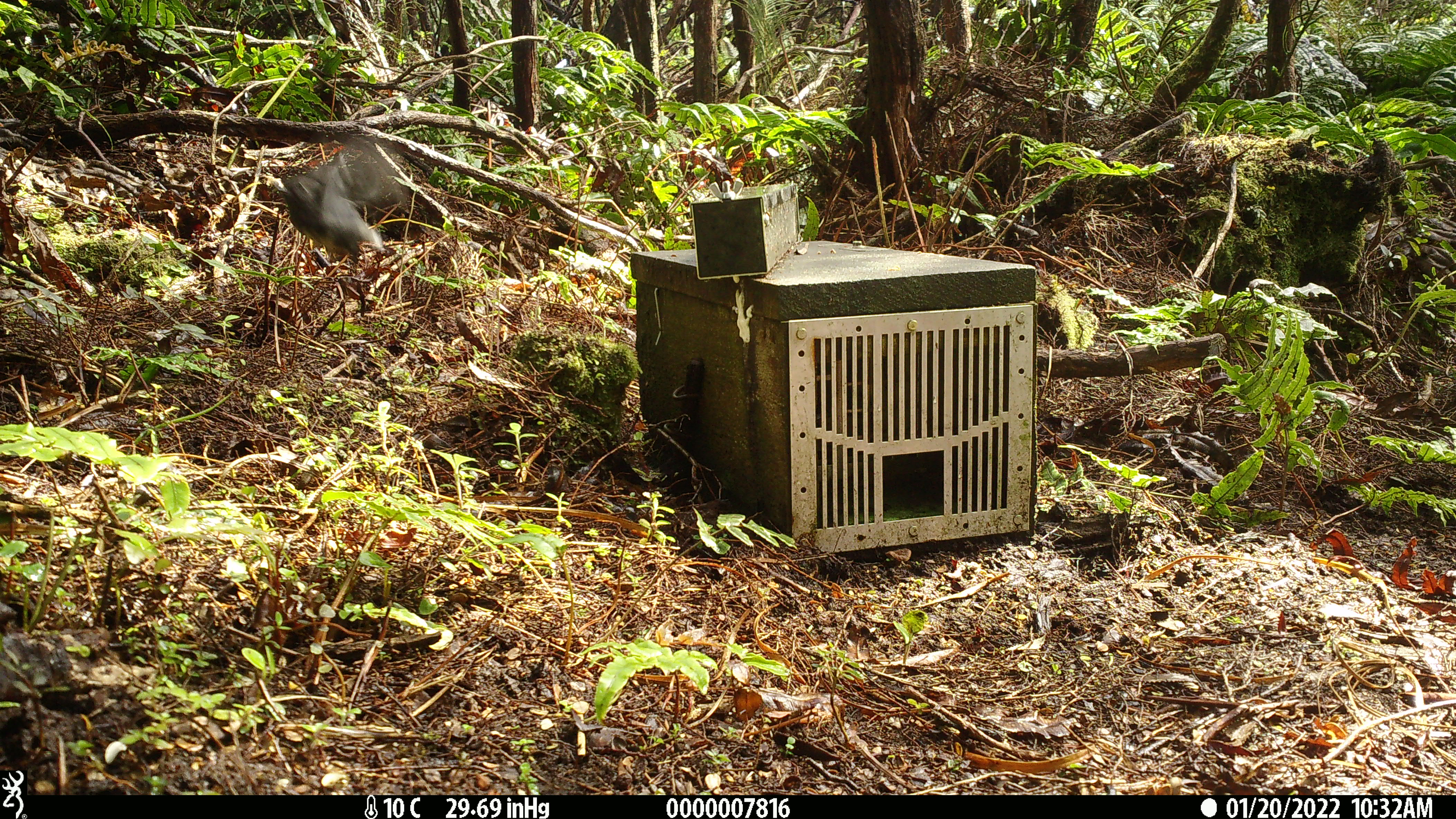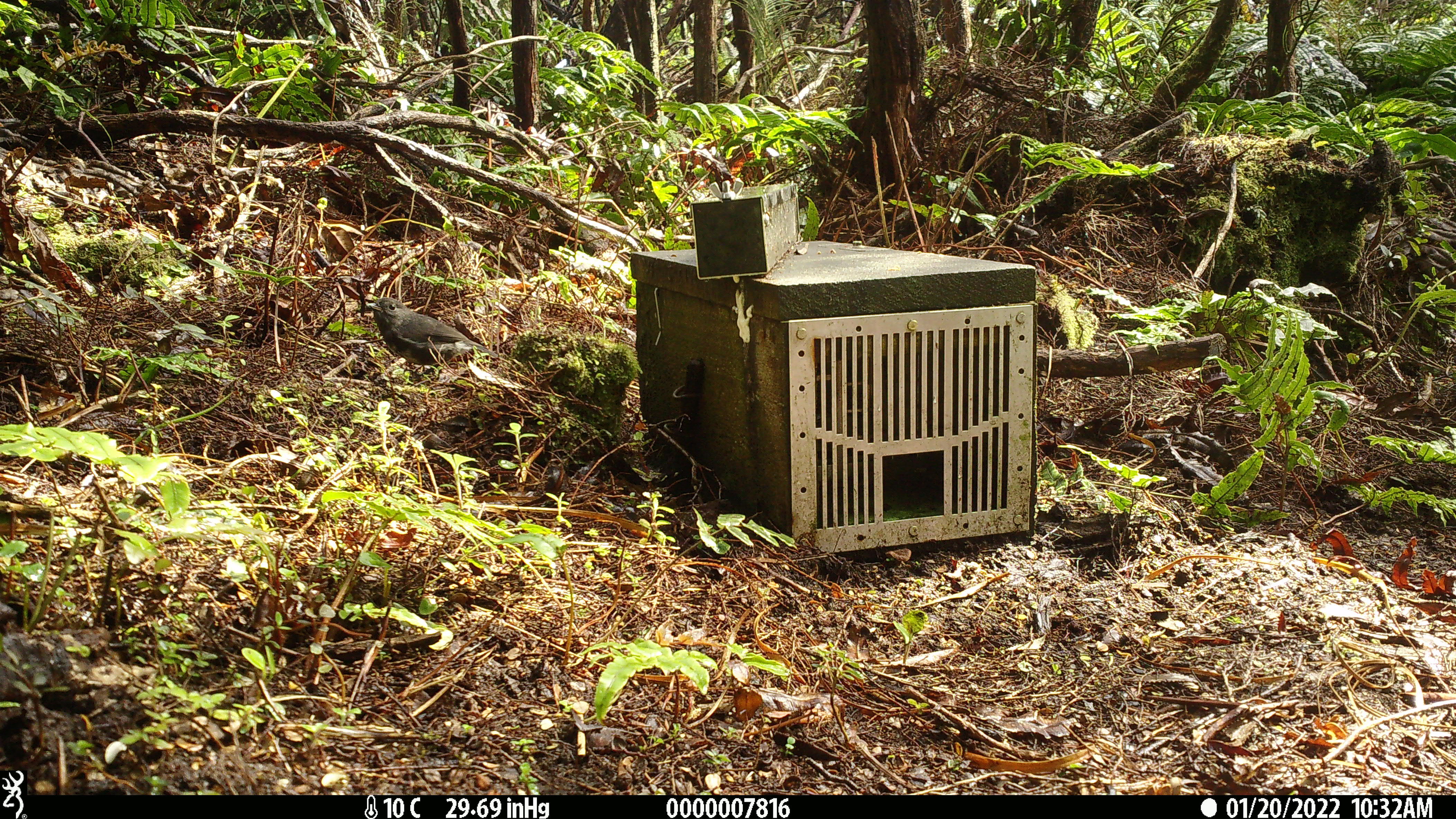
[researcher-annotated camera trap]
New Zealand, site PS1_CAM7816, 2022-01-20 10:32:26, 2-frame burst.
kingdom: Animalia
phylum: Chordata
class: Aves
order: Passeriformes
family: Petroicidae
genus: Petroica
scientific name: Petroica australis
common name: new zealand robin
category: robin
Robin (new zealand robin) (Petroica australis).